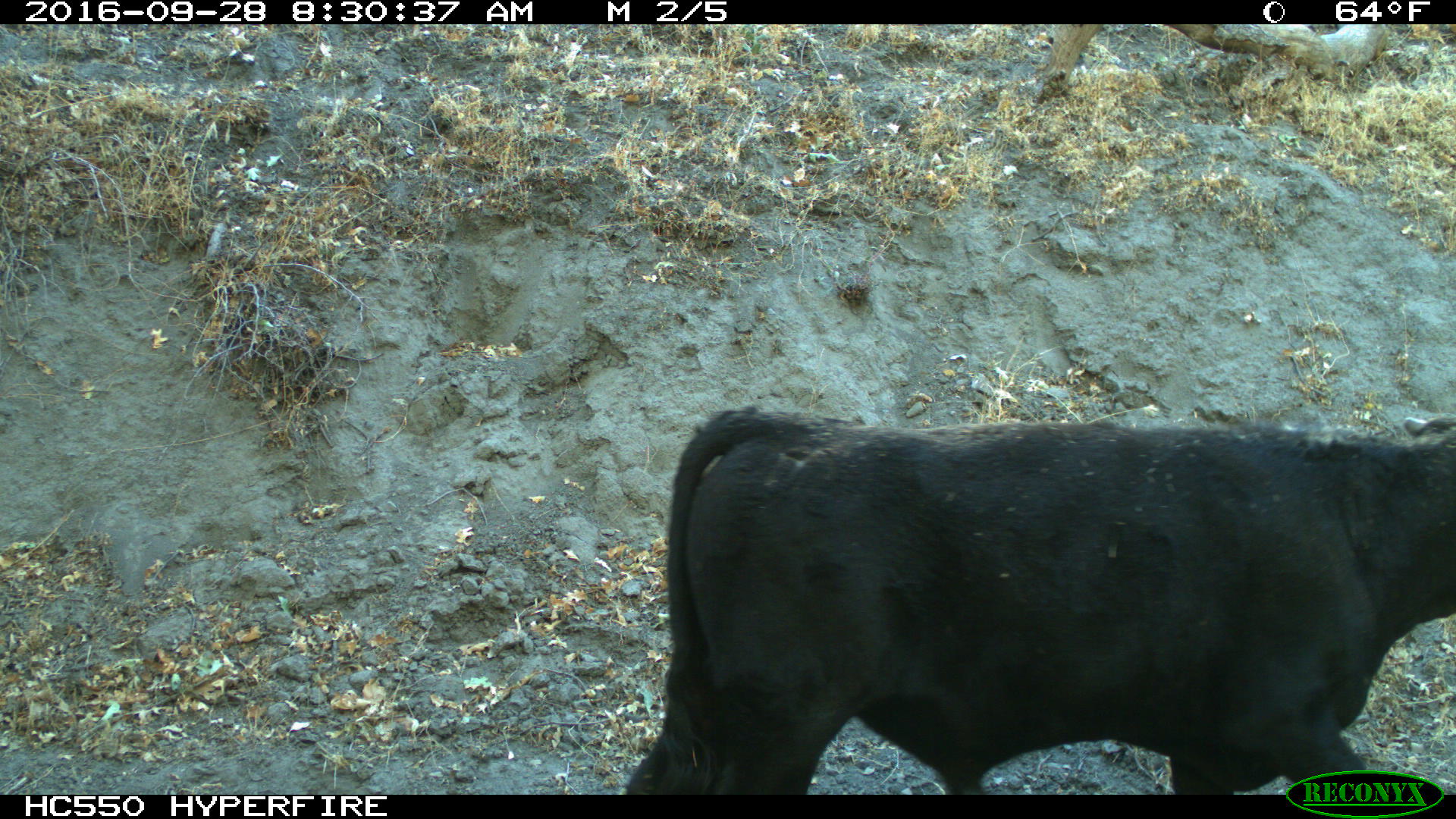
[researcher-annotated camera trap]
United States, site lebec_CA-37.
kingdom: Animalia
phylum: Chordata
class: Mammalia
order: Artiodactyla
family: Bovidae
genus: Bos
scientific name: Bos taurus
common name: domestic cow